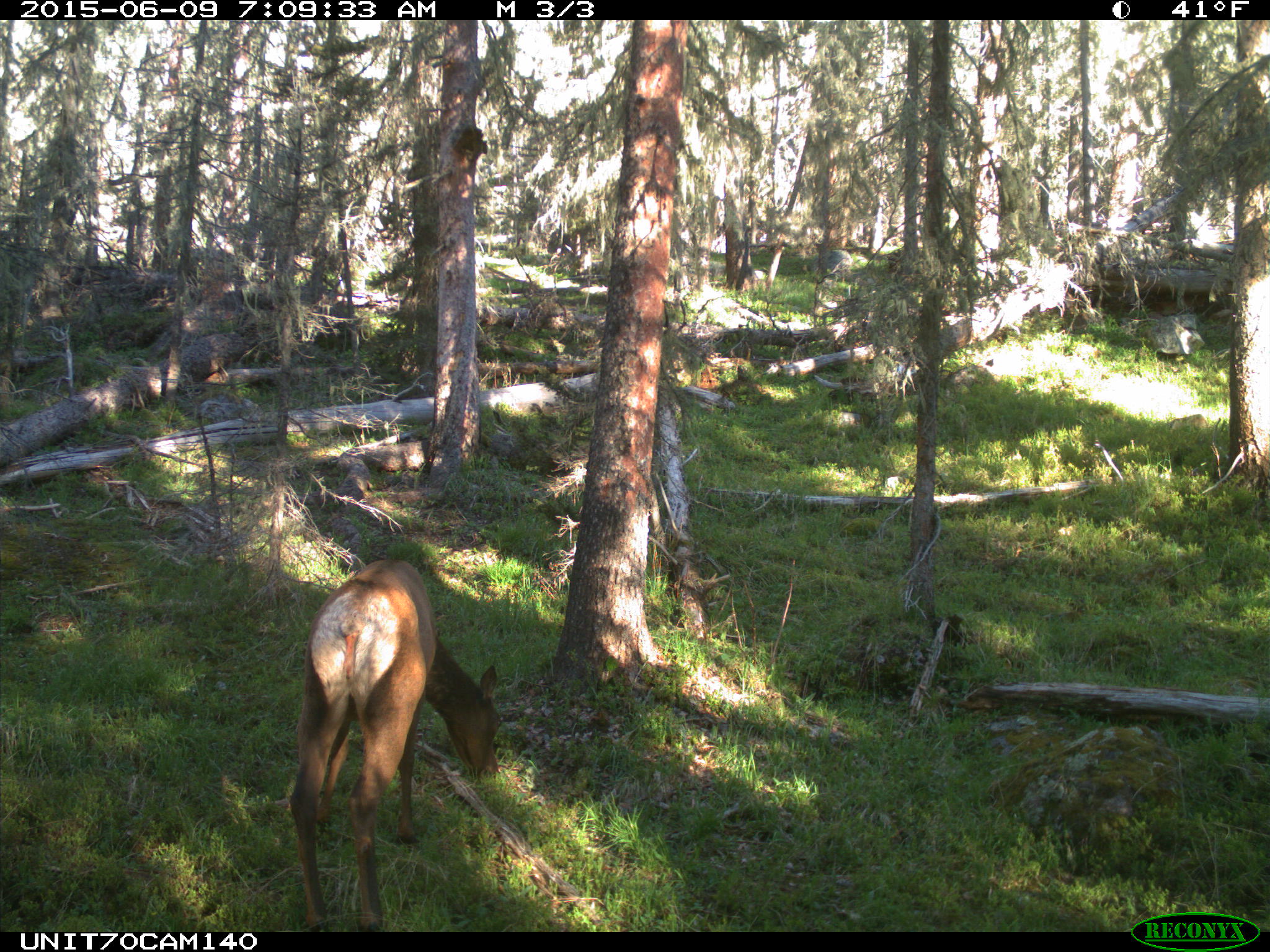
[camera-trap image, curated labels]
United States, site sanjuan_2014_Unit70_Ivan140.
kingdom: Animalia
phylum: Chordata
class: Mammalia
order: Artiodactyla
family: Cervidae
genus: Cervus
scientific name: Cervus elaphus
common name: red deer